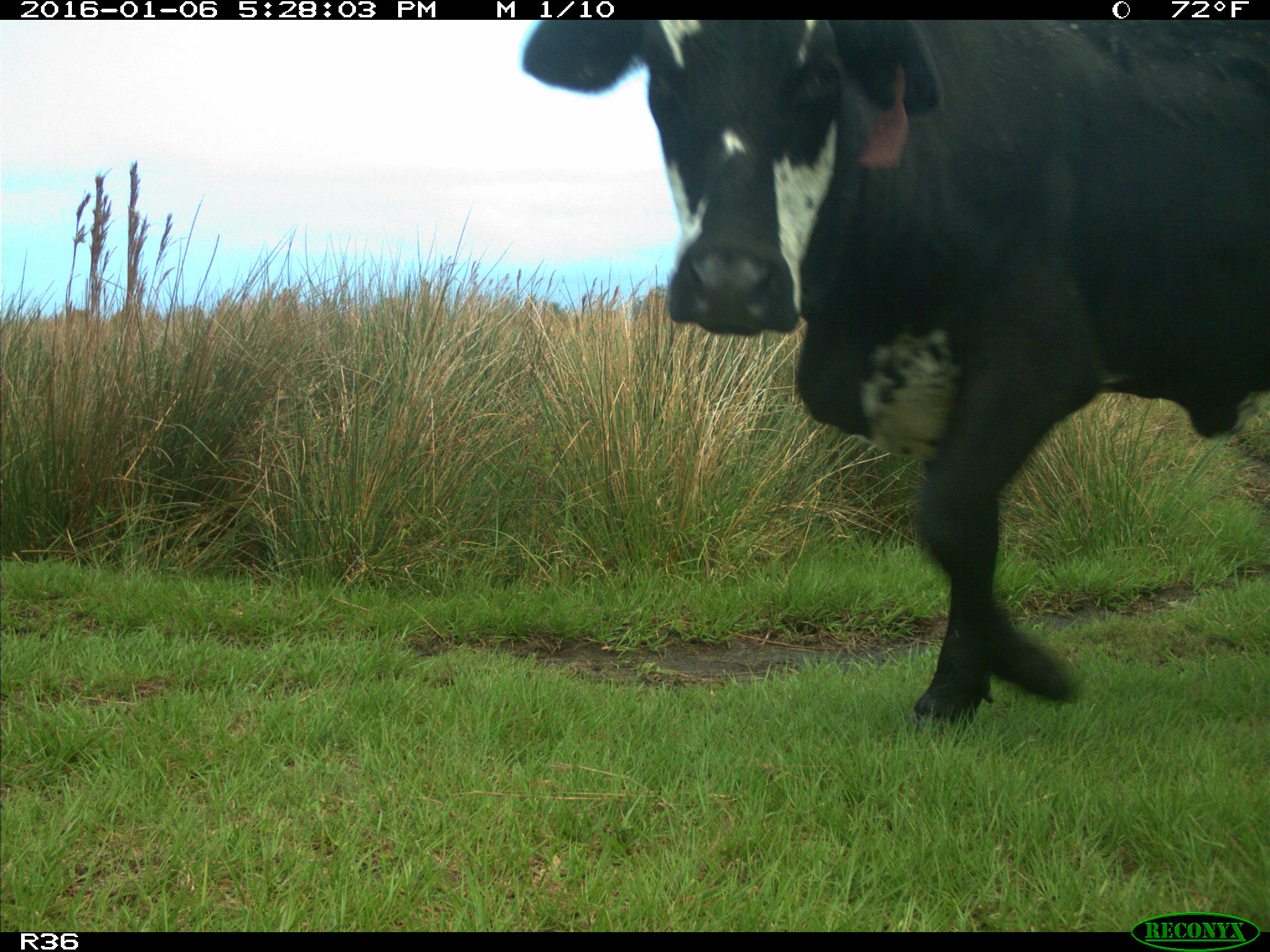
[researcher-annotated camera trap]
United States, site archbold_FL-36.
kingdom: Animalia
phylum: Chordata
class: Mammalia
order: Artiodactyla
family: Bovidae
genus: Bos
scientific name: Bos taurus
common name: domestic cow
Bos taurus (domestic cow).